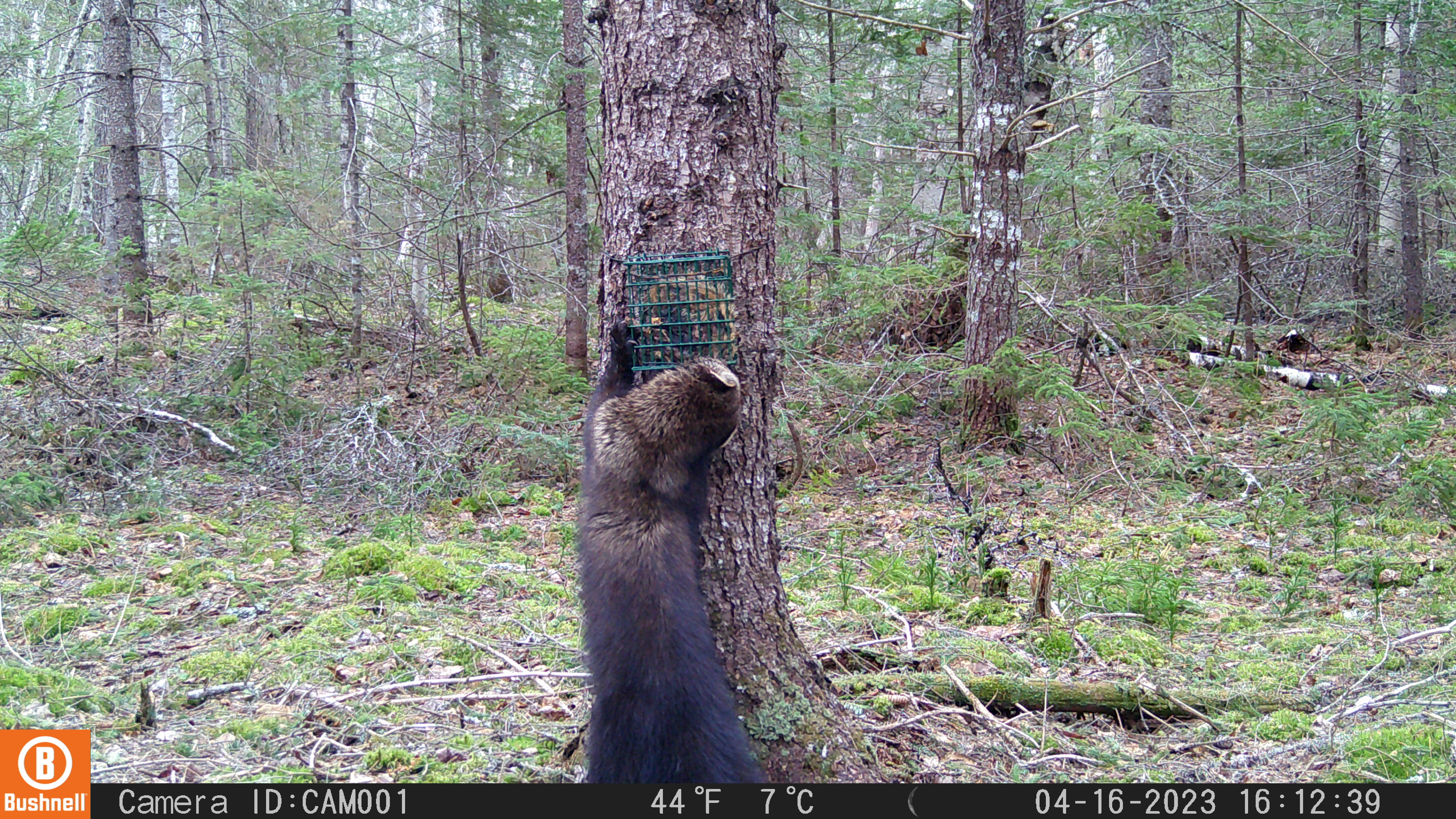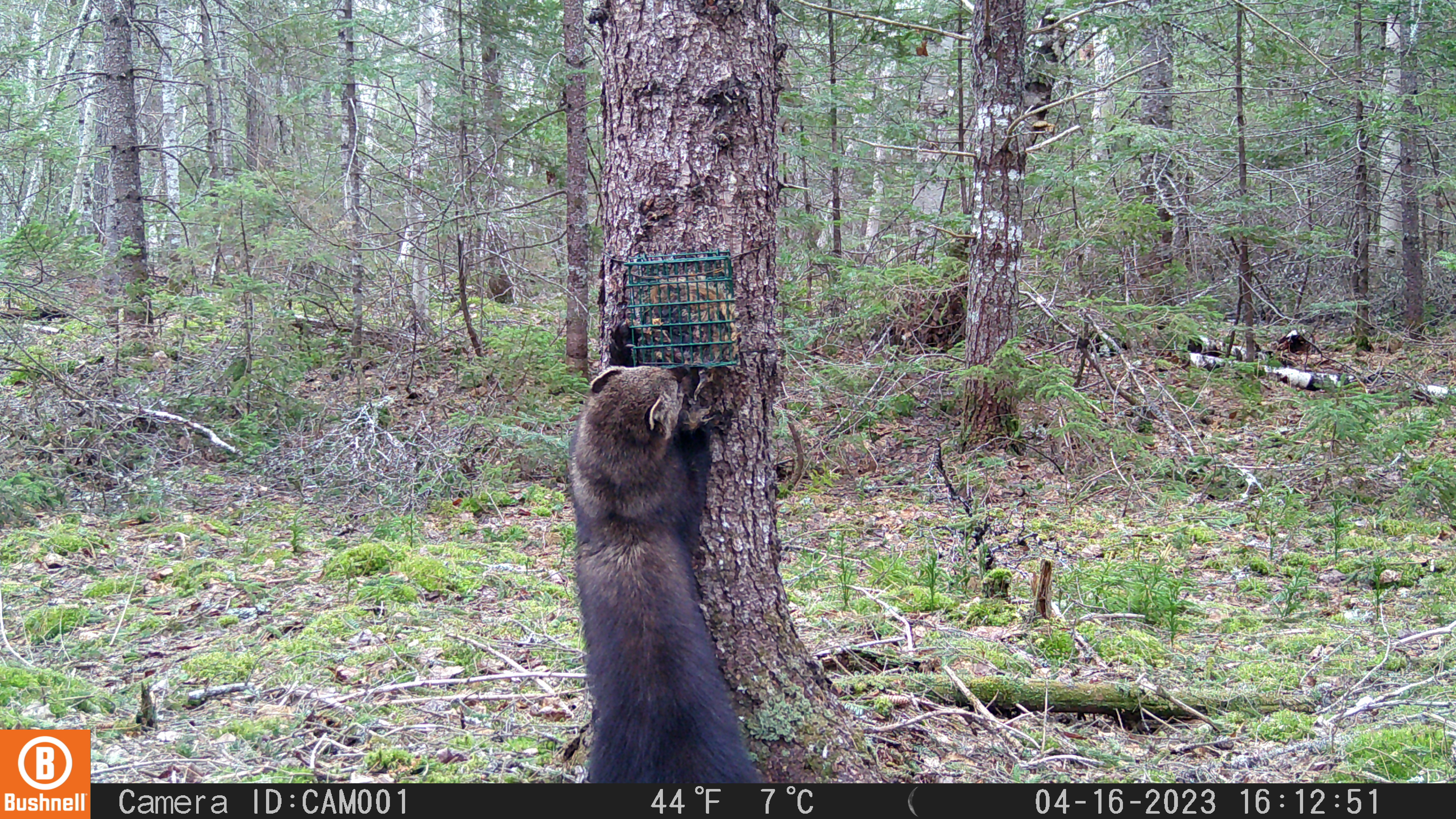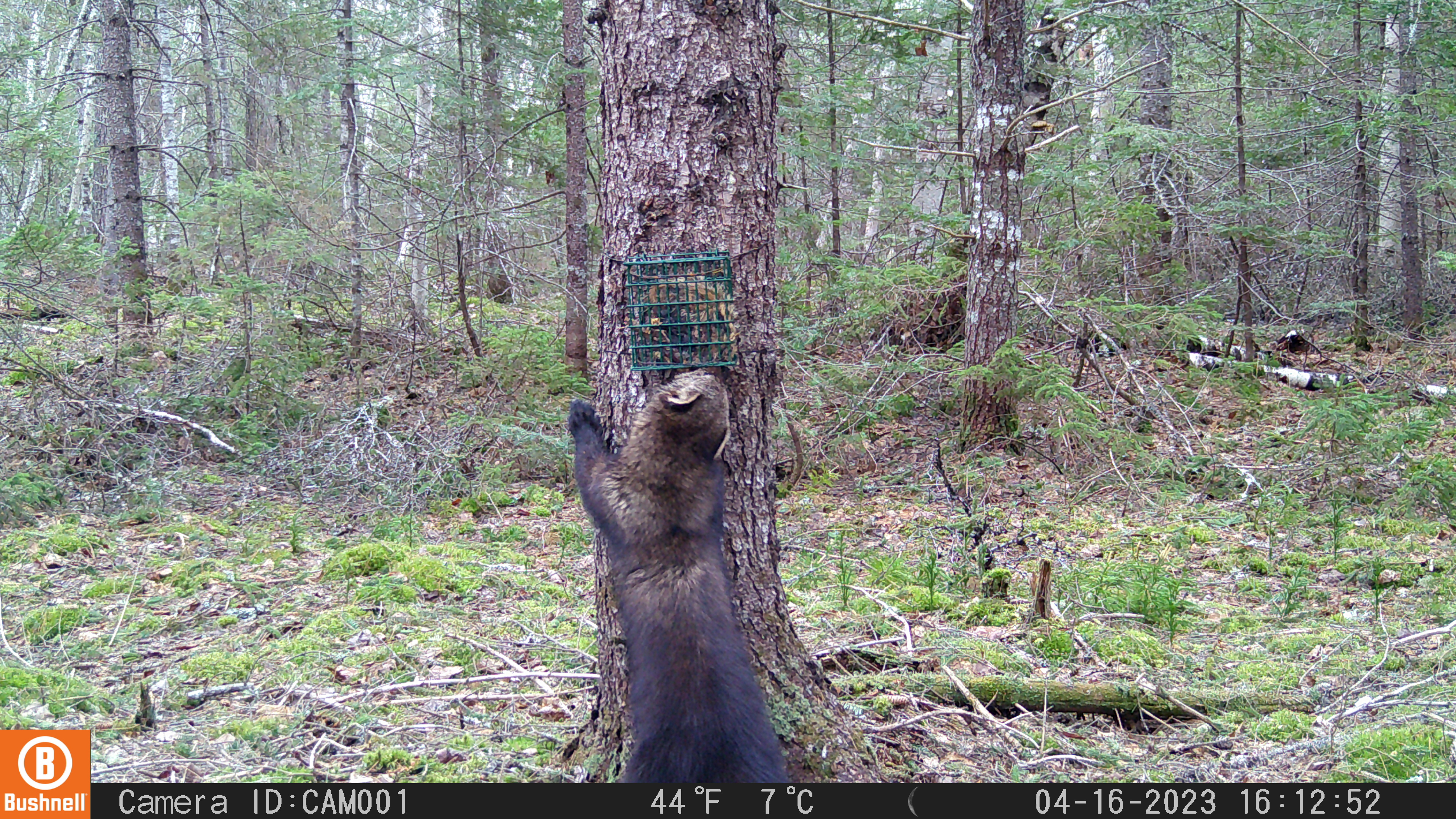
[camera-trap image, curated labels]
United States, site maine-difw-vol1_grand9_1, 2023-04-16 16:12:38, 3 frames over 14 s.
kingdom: Animalia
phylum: Chordata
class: Mammalia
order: Carnivora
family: Mustelidae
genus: Pekania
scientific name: Pekania pennanti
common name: fisher